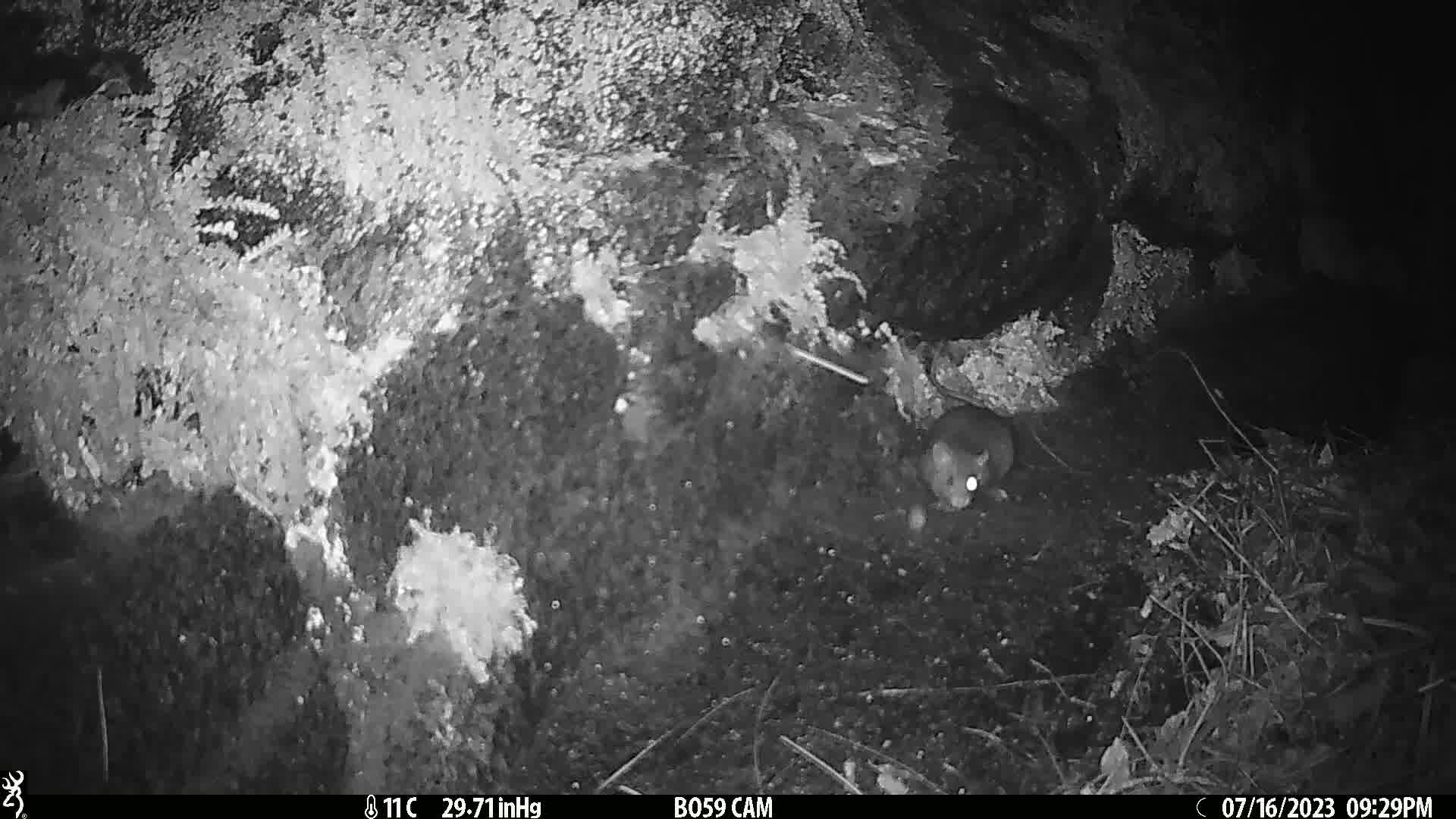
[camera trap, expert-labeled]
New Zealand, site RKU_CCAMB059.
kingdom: Animalia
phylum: Chordata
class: Mammalia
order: Rodentia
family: Muridae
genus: Rattus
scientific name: Rattus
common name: rat